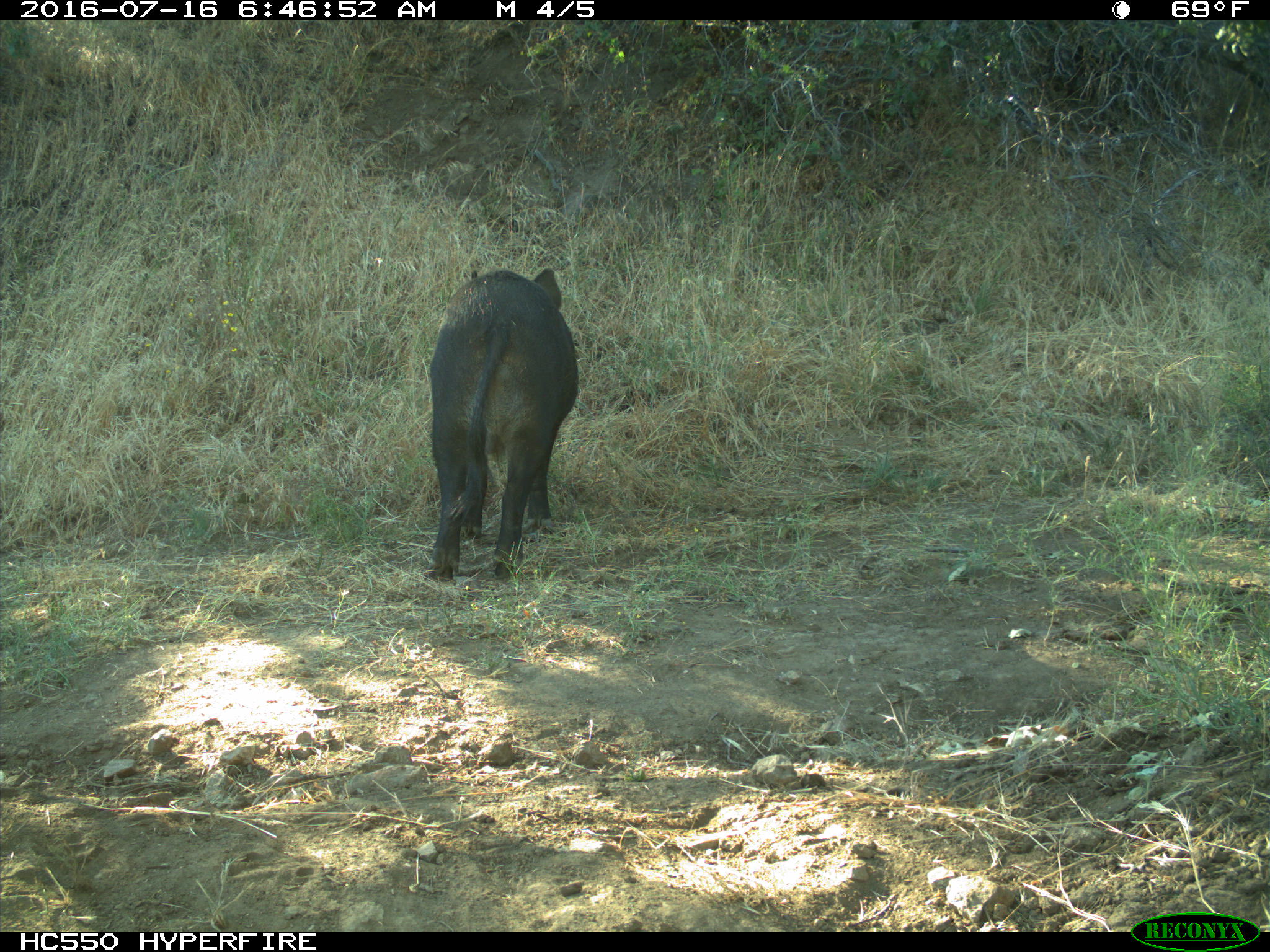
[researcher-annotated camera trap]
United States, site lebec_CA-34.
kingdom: Animalia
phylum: Chordata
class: Mammalia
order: Artiodactyla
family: Suidae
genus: Sus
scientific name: Sus scrofa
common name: wild boar